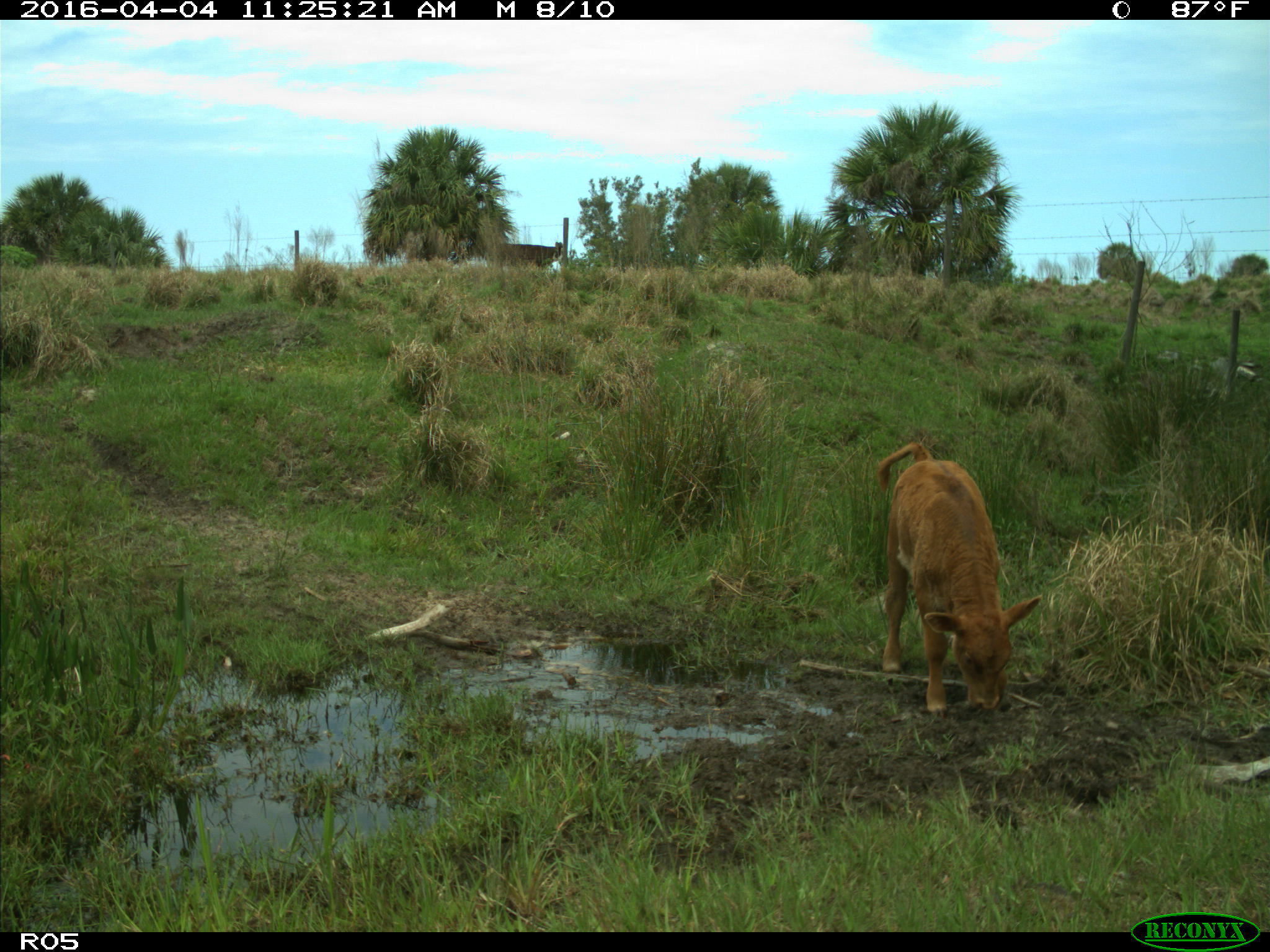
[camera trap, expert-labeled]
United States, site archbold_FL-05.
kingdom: Animalia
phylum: Chordata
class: Mammalia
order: Artiodactyla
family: Bovidae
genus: Bos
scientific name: Bos taurus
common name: domestic cow